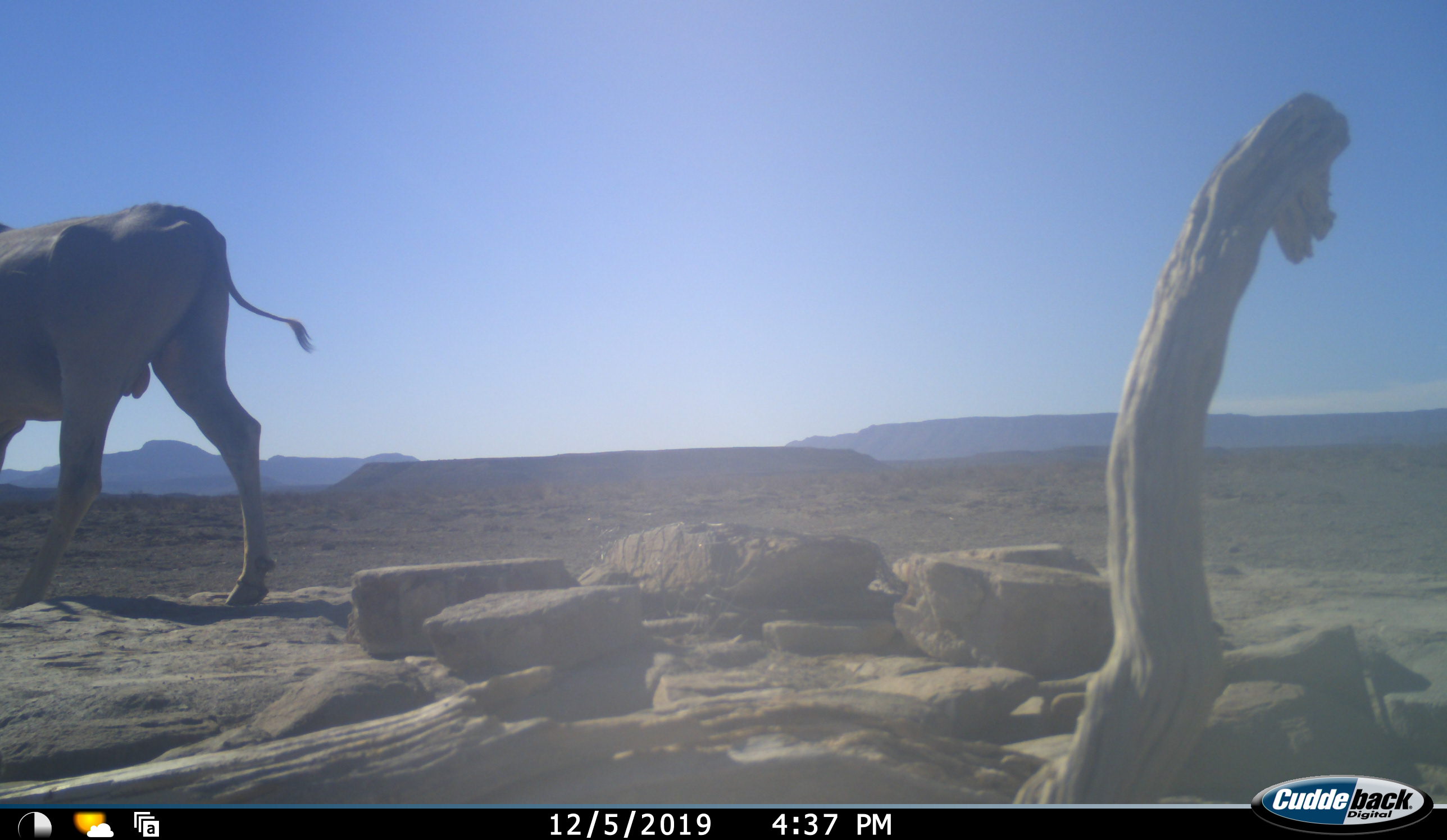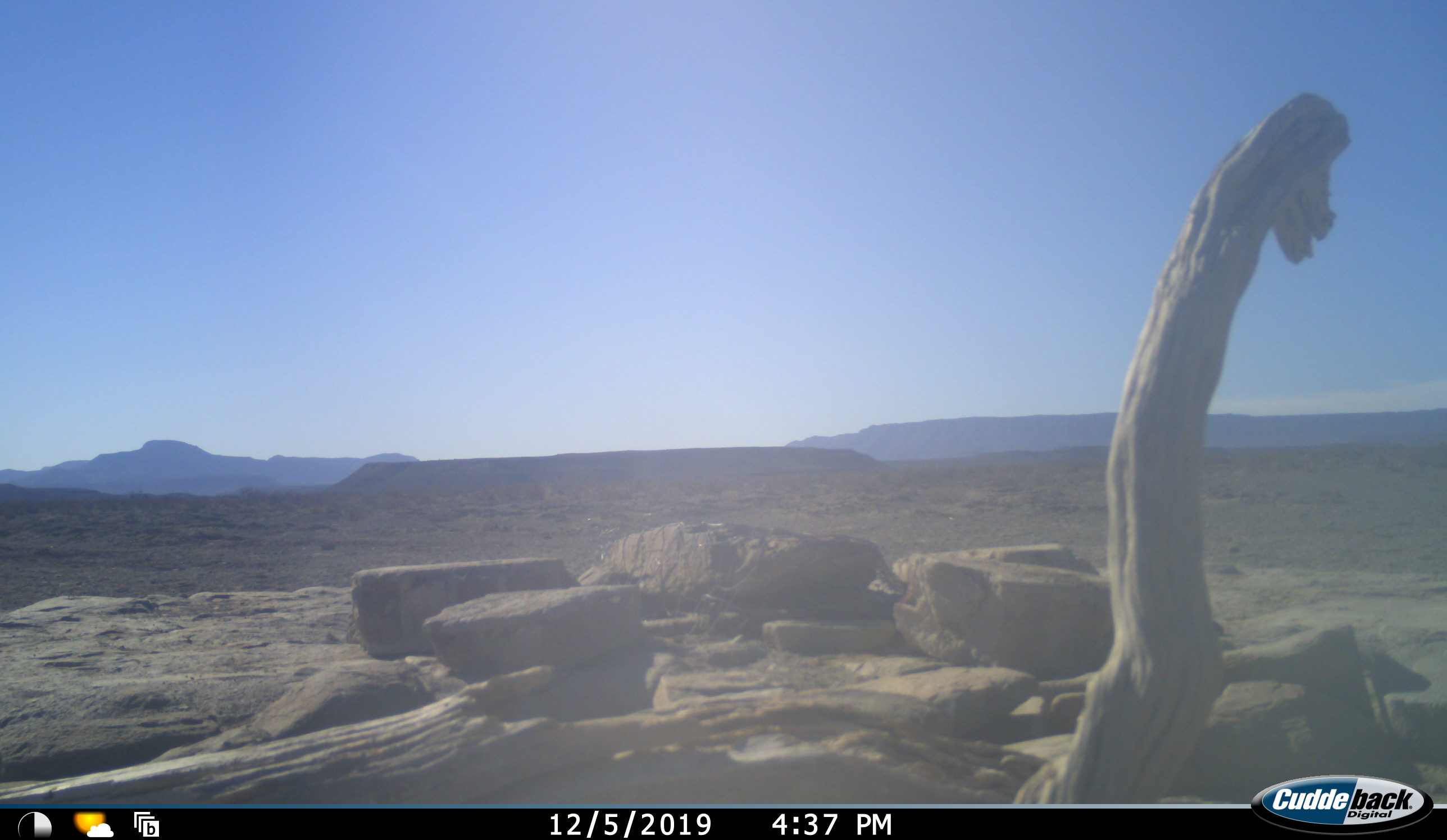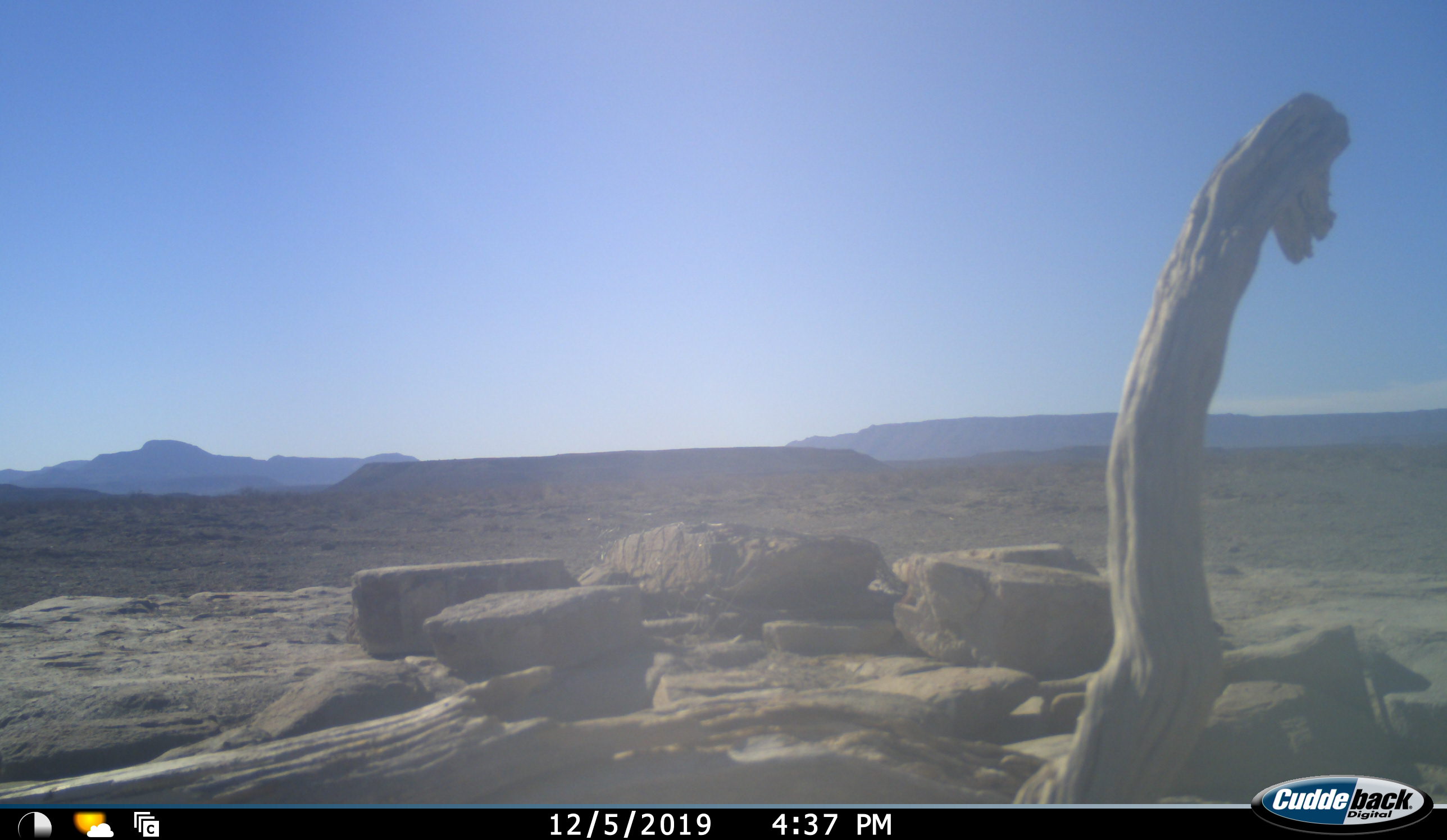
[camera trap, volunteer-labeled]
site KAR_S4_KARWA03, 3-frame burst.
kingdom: Animalia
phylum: Chordata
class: Mammalia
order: Artiodactyla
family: Bovidae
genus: Tragelaphus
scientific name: Tragelaphus oryx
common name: eland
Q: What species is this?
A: Eland (Tragelaphus oryx).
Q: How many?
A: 1.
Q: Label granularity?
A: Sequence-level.